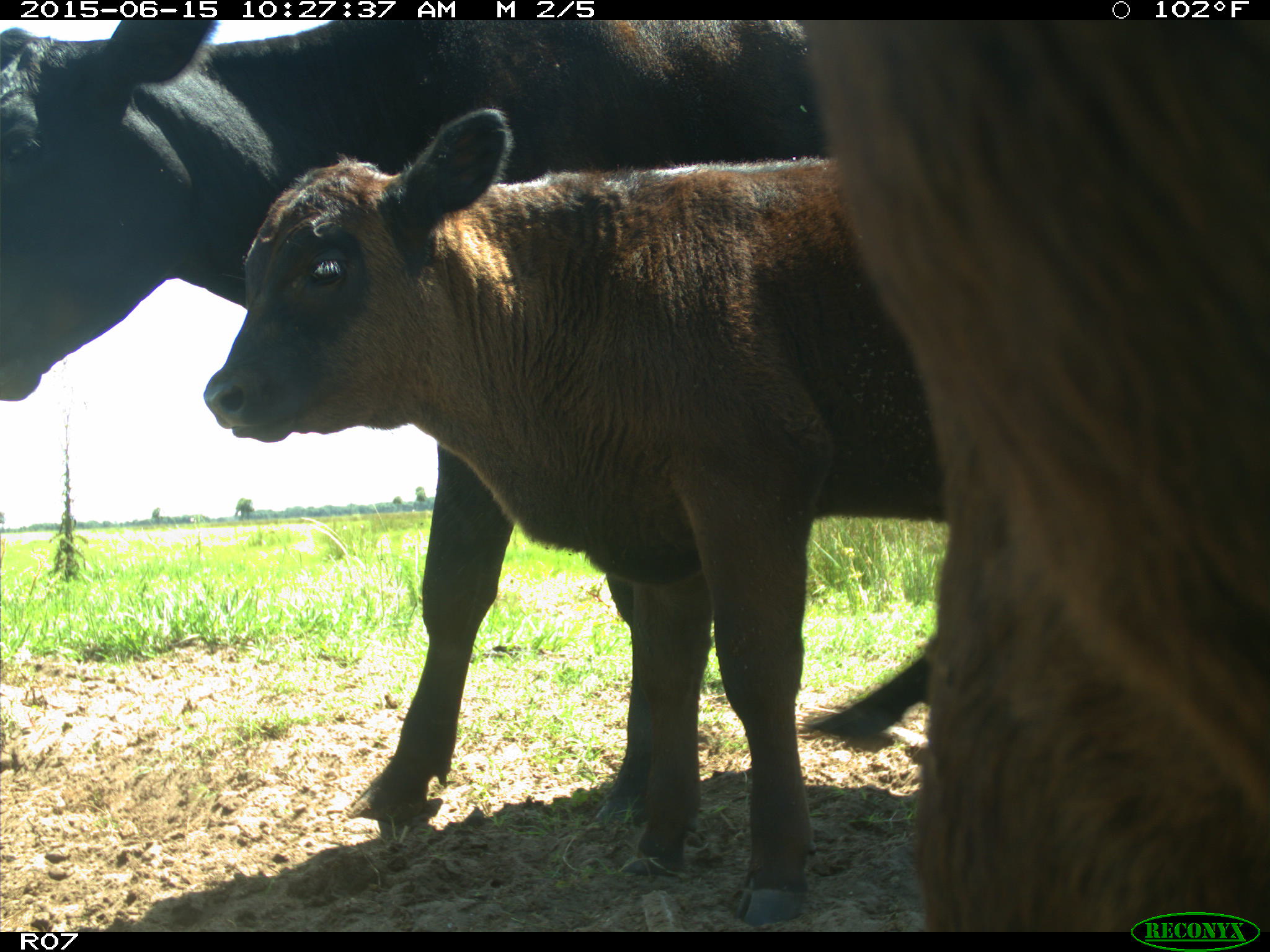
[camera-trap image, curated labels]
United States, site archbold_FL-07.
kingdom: Animalia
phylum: Chordata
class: Mammalia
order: Artiodactyla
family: Bovidae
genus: Bos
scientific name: Bos taurus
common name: domestic cow